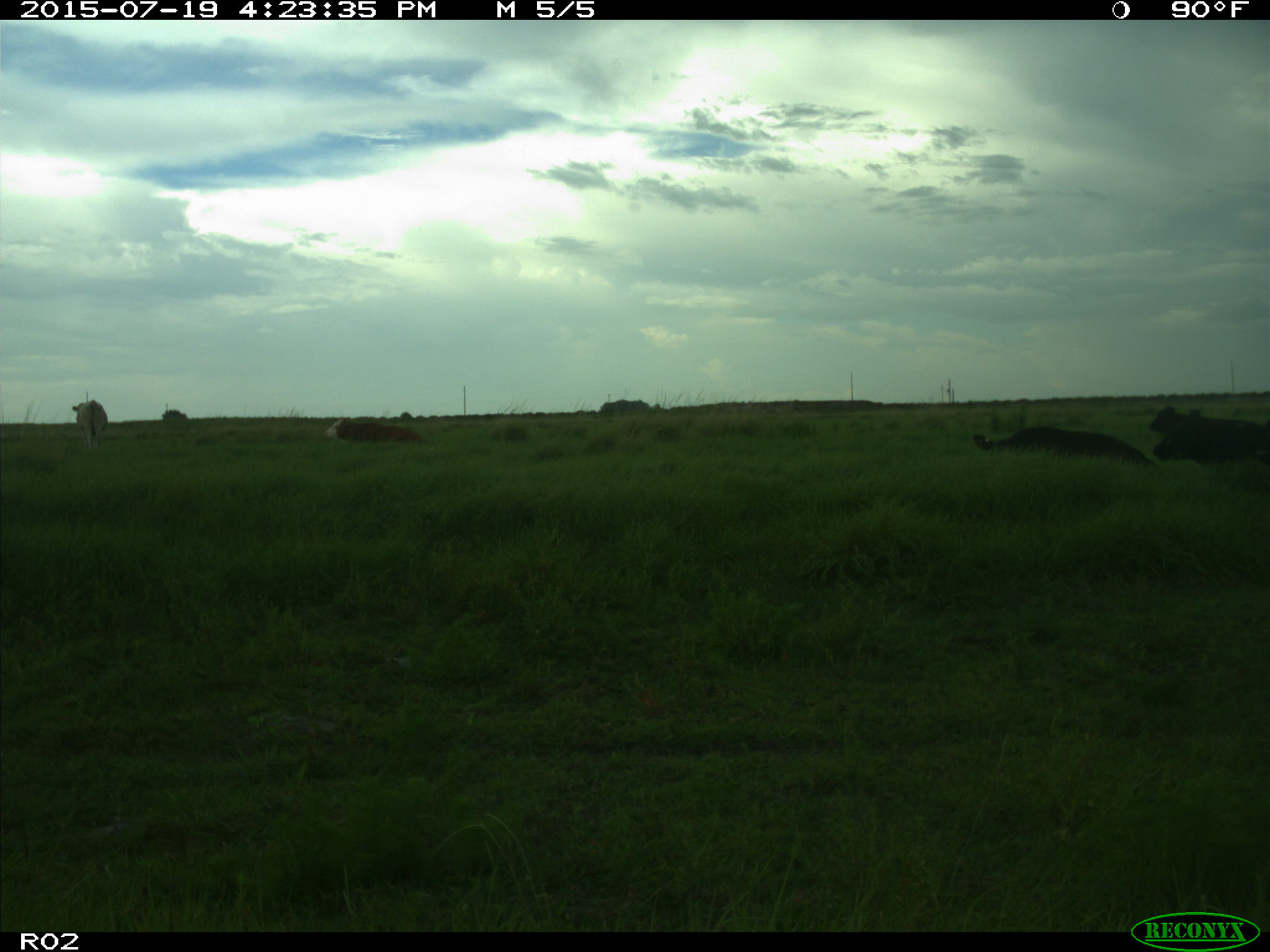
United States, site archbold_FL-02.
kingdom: Animalia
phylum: Chordata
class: Mammalia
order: Artiodactyla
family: Bovidae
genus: Bos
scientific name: Bos taurus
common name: domestic cow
Bos taurus (domestic cow).